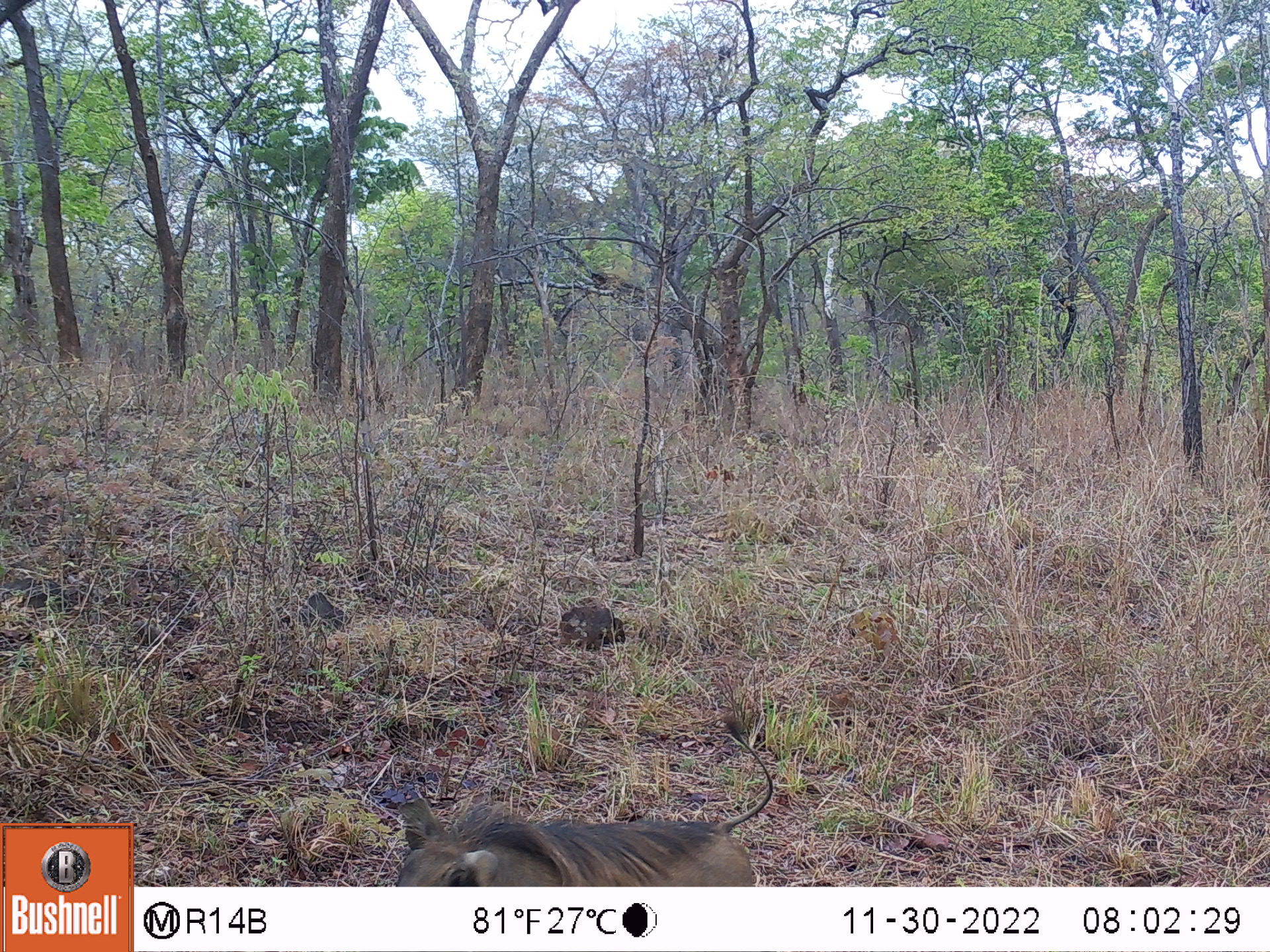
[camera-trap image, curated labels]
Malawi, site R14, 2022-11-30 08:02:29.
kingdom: Animalia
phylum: Chordata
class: Mammalia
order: Artiodactyla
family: Suidae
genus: Phacochoerus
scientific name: Phacochoerus africanus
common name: common warthog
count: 1